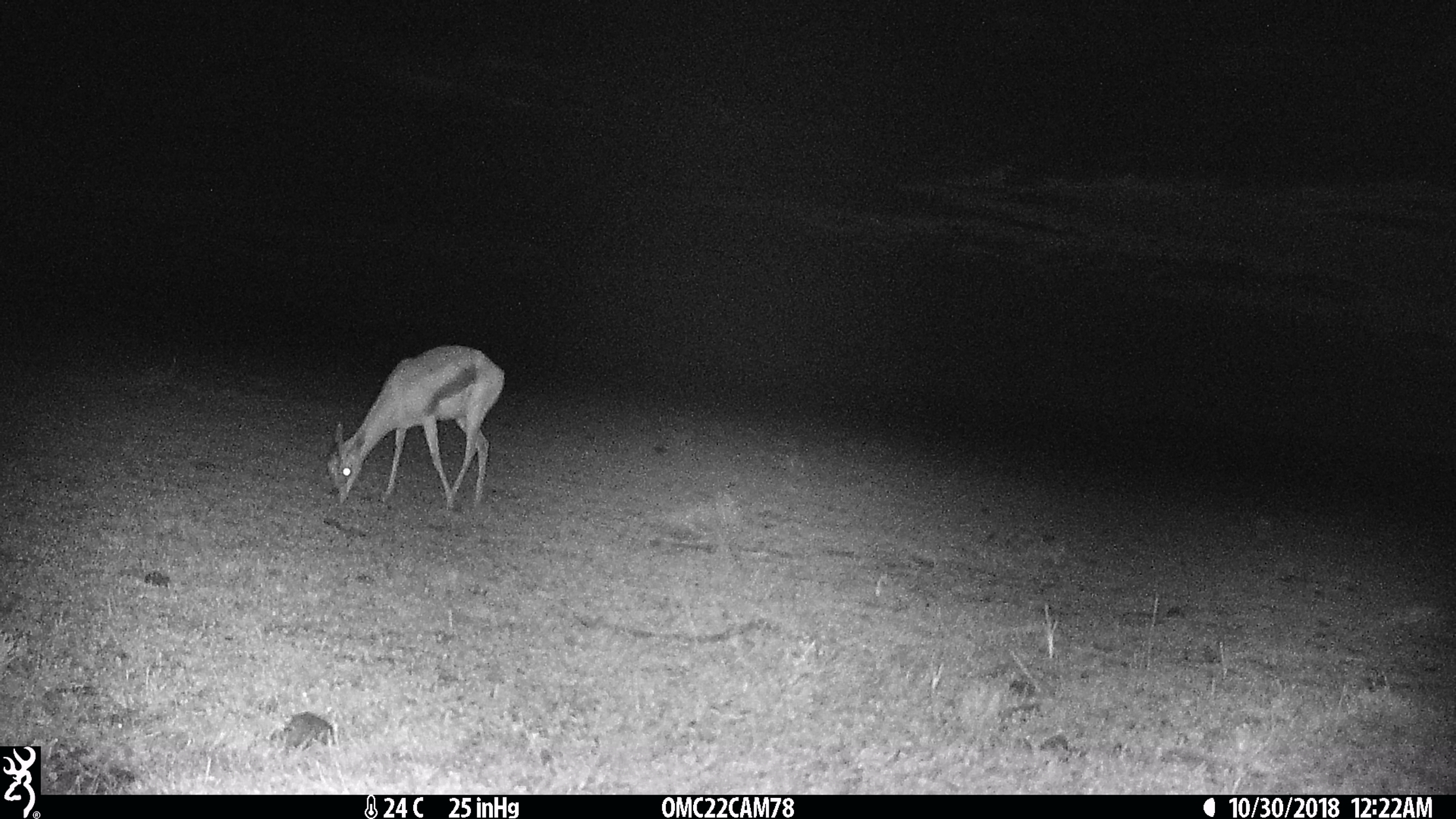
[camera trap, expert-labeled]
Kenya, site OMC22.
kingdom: Animalia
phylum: Chordata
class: Mammalia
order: Artiodactyla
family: Bovidae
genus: Eudorcas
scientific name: Eudorcas thomsonii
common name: thomon's gazelle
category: gazelle thomsons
Gazelle thomsons (thomon's gazelle) (Eudorcas thomsonii).